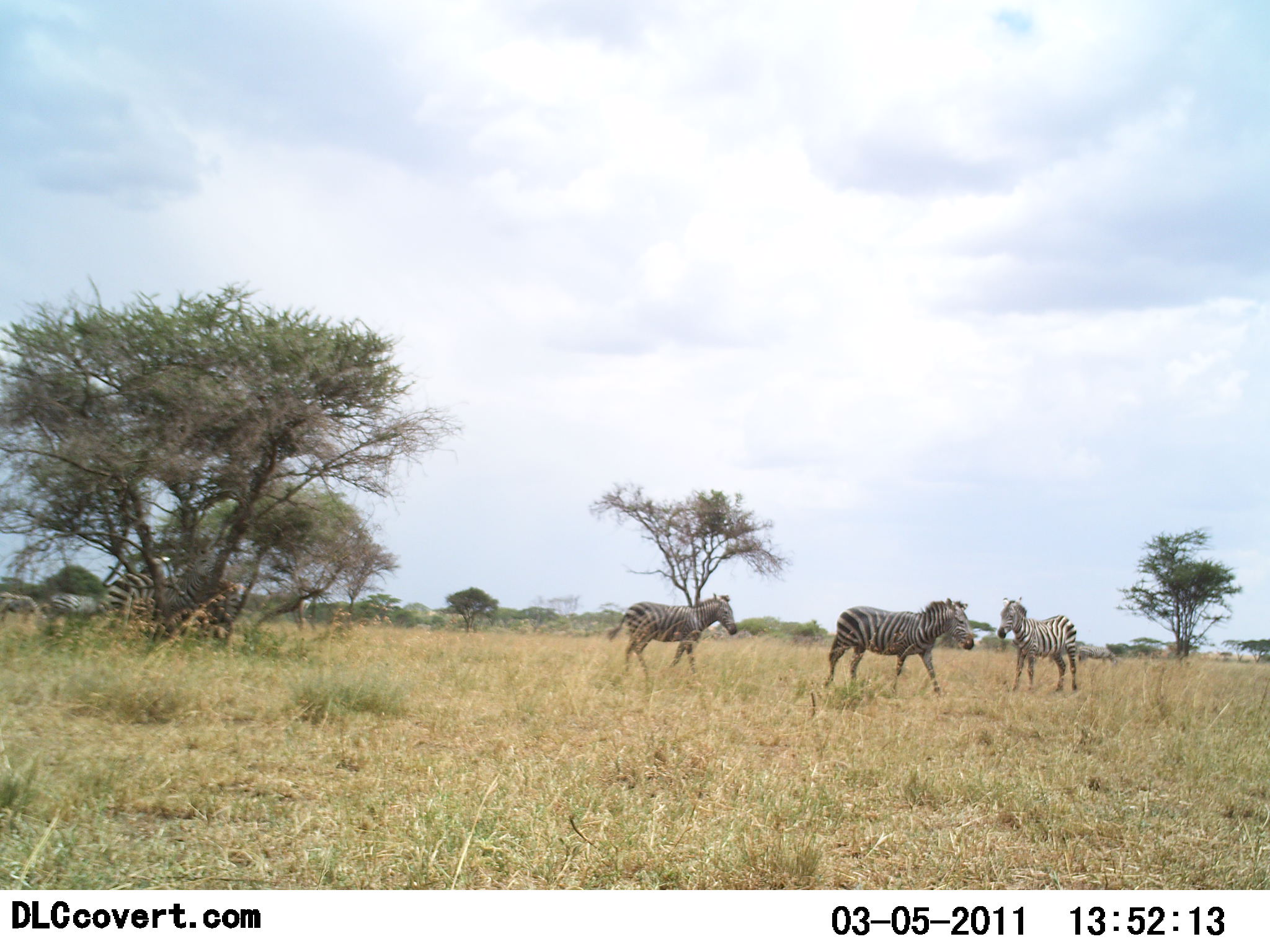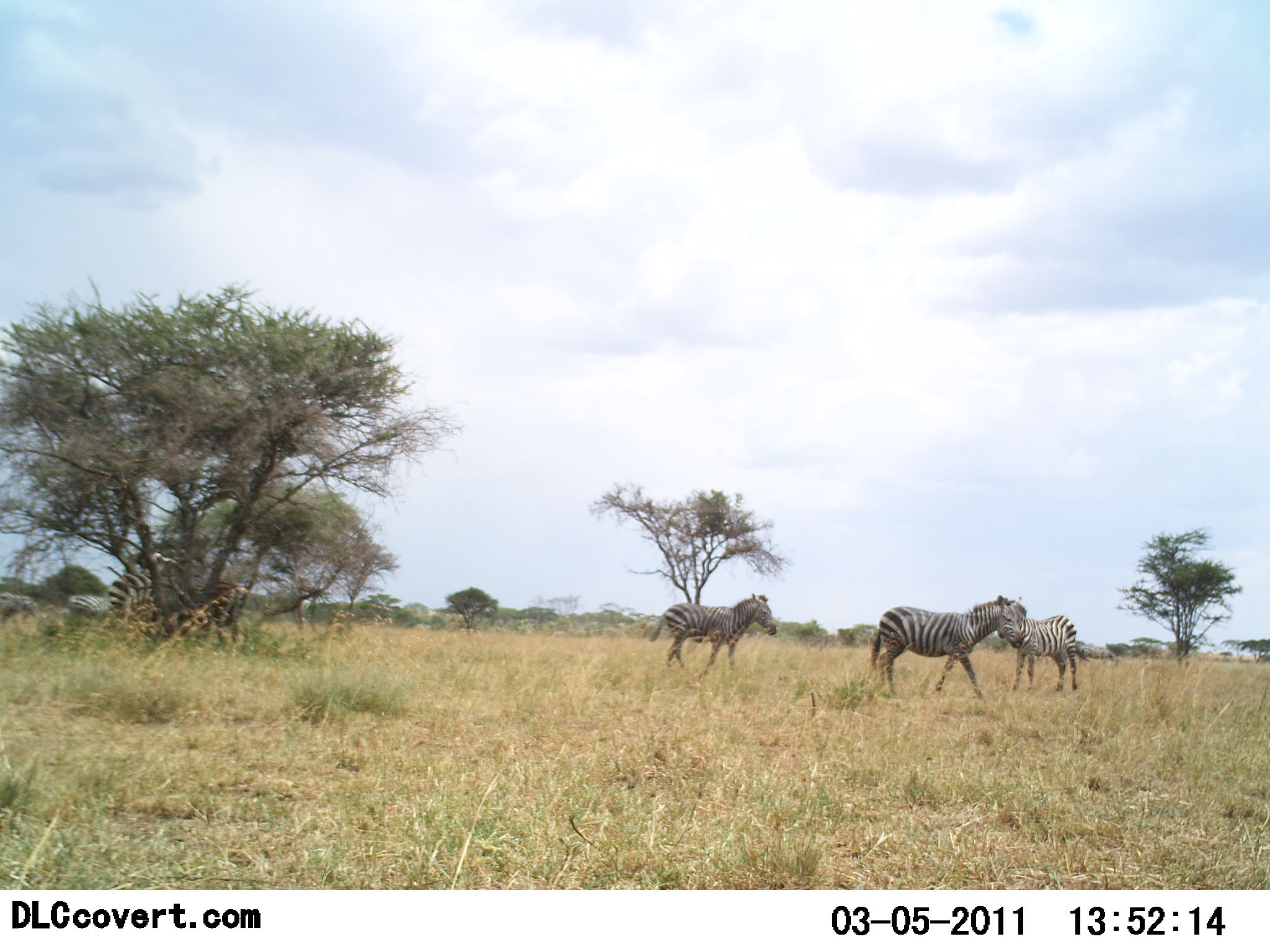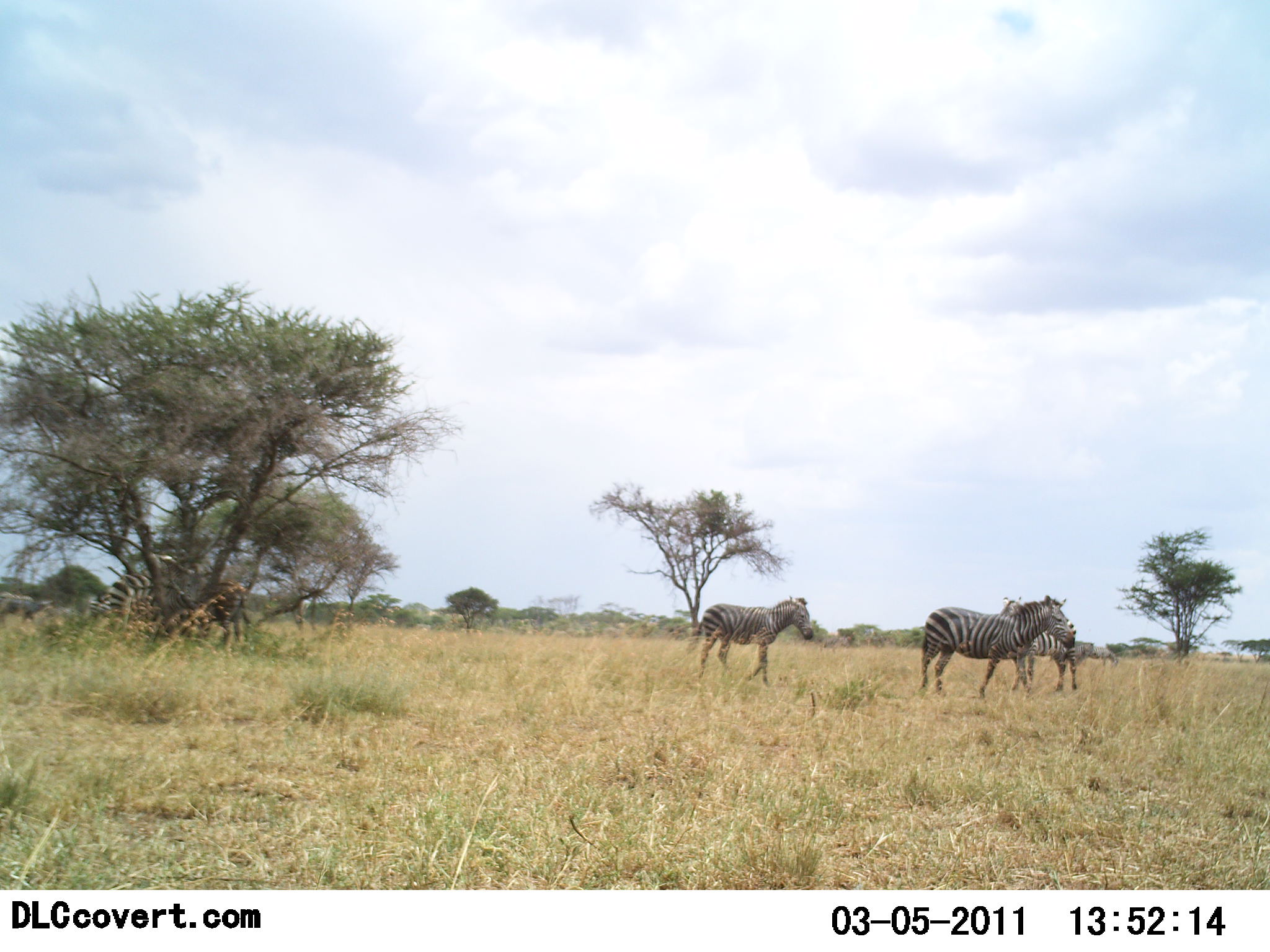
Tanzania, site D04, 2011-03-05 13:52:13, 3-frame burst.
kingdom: Animalia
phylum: Chordata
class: Mammalia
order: Perissodactyla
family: Equidae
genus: Equus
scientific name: Equus quagga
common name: plains zebra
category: zebra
Zebra (plains zebra) (Equus quagga), count 6. Behavior (volunteer vote fractions): standing 45%, resting 0%, moving 91%, interacting 36%. Young present (vote fraction): 9%. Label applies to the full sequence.